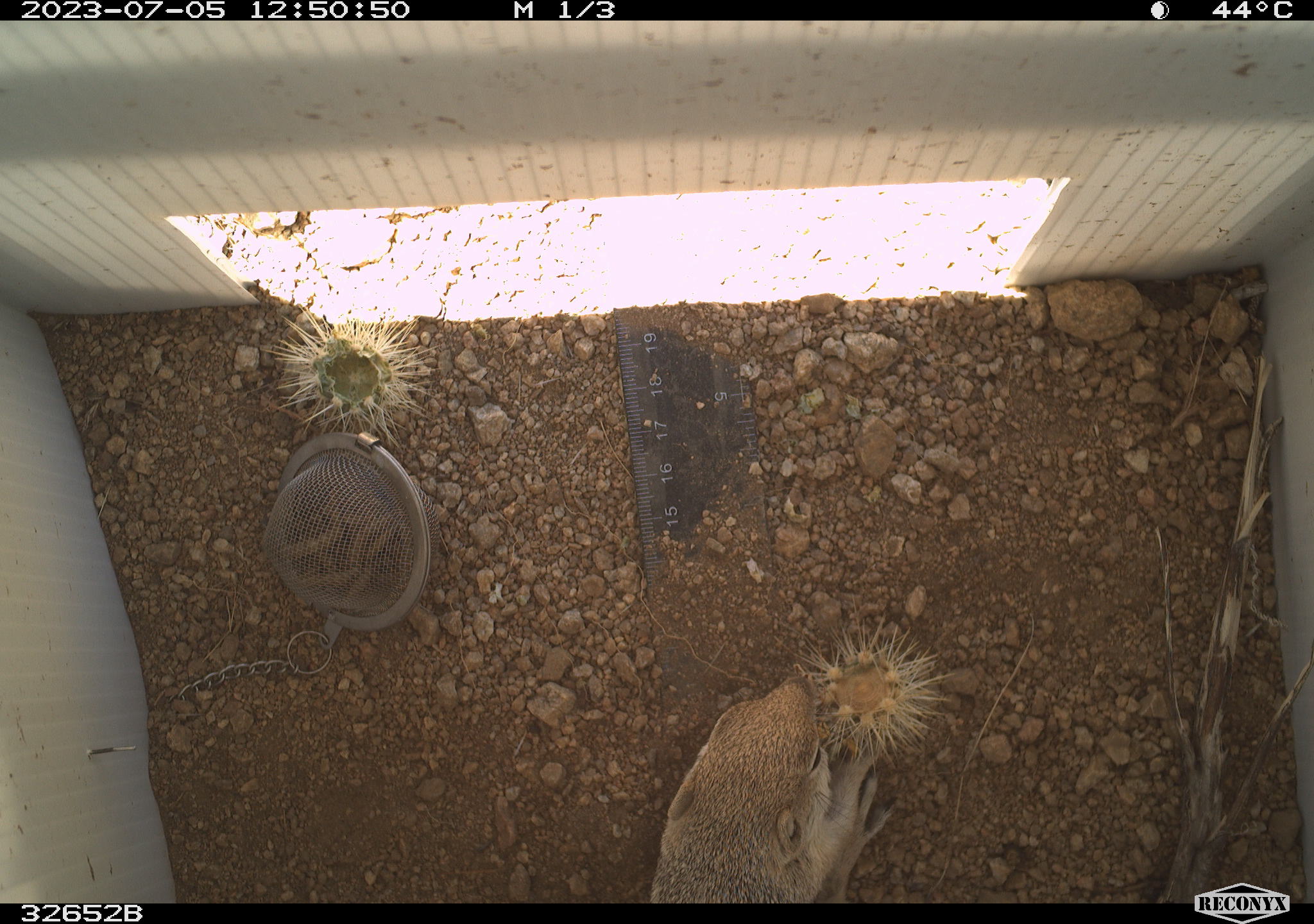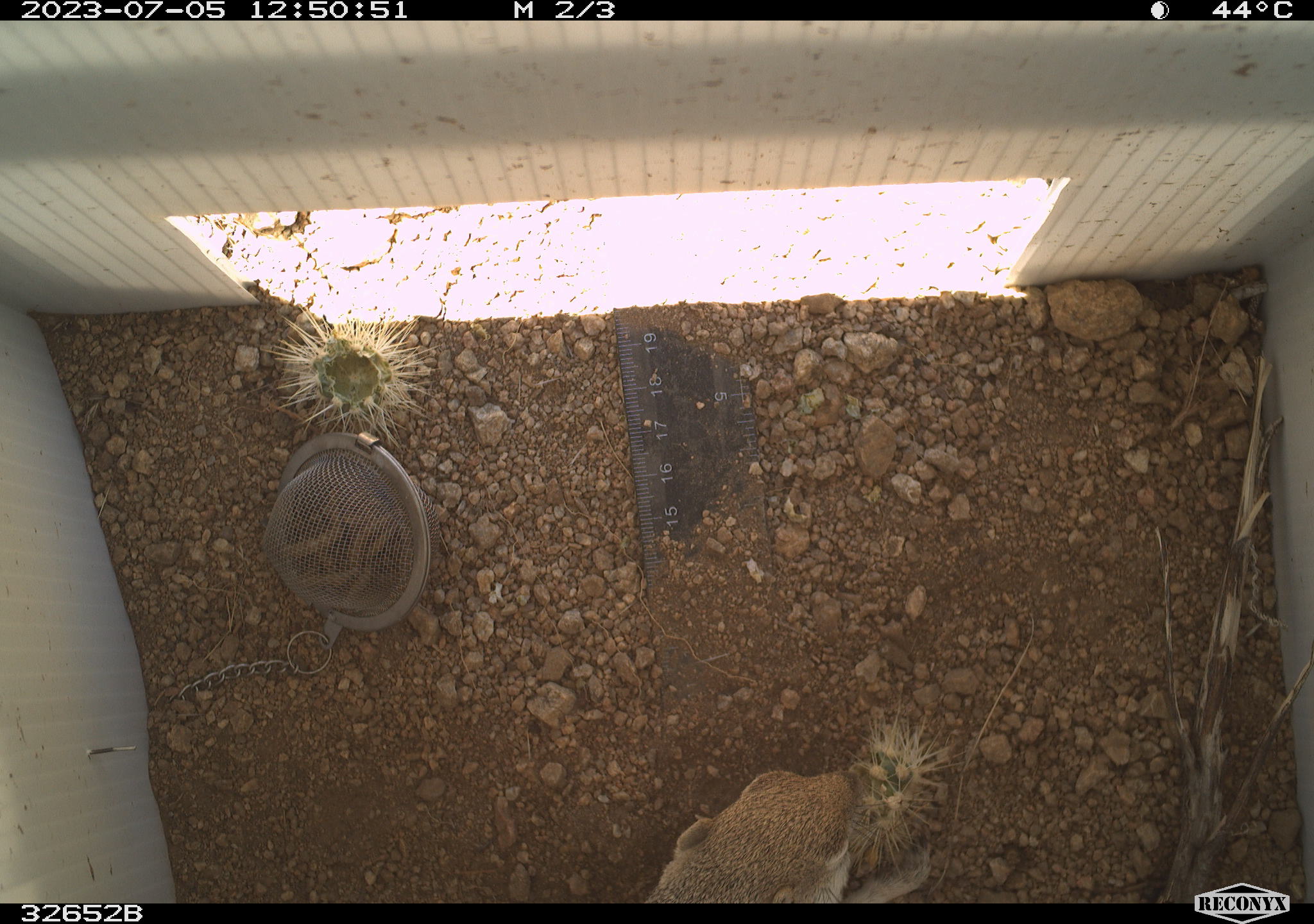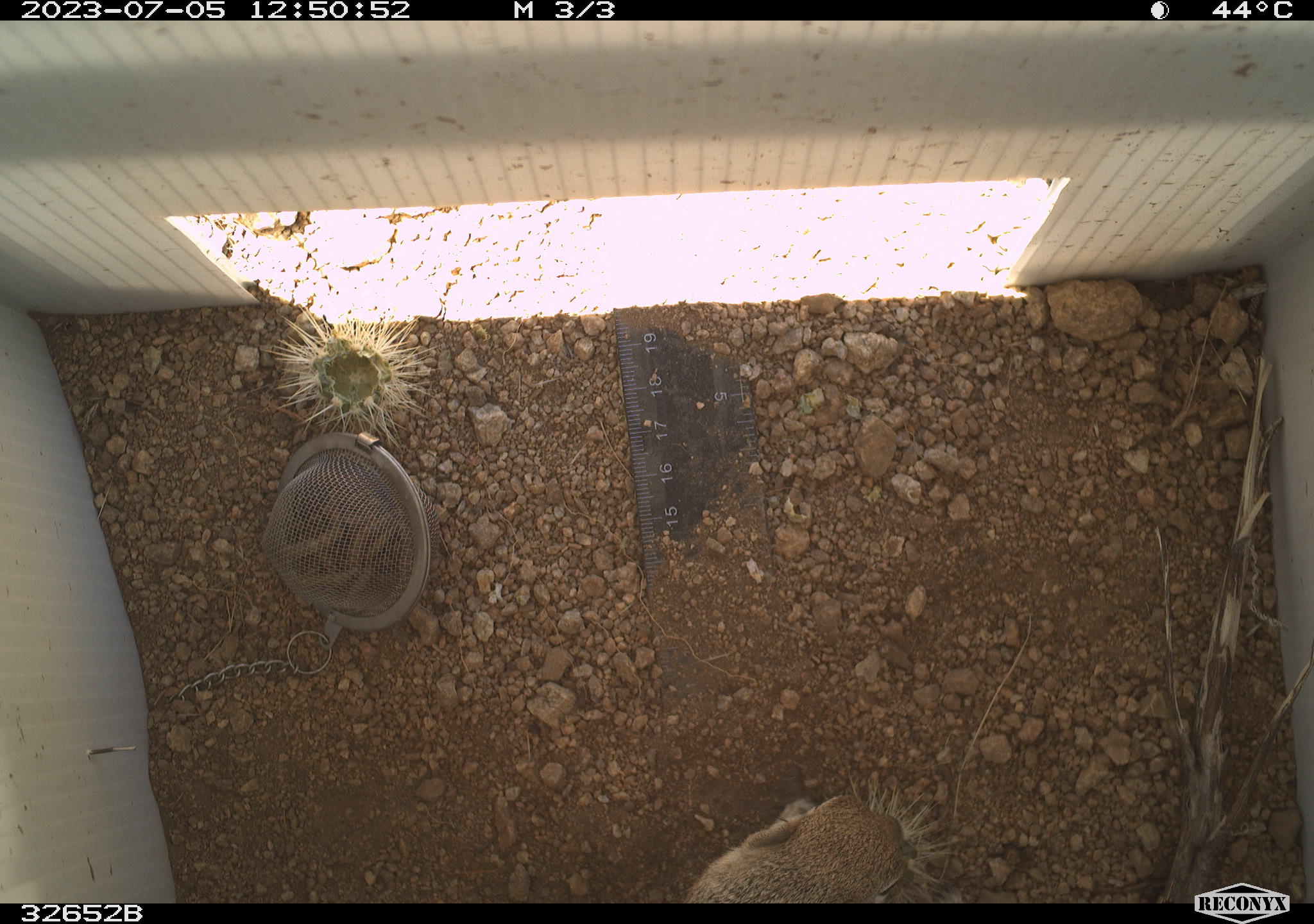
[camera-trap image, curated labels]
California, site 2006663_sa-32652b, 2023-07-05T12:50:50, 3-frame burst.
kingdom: Animalia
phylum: Chordata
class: Mammalia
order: Rodentia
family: Sciuridae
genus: Ammospermophilus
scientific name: Ammospermophilus leucurus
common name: white-tailed antelope squirrel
White-tailed antelope squirrel (Ammospermophilus leucurus).